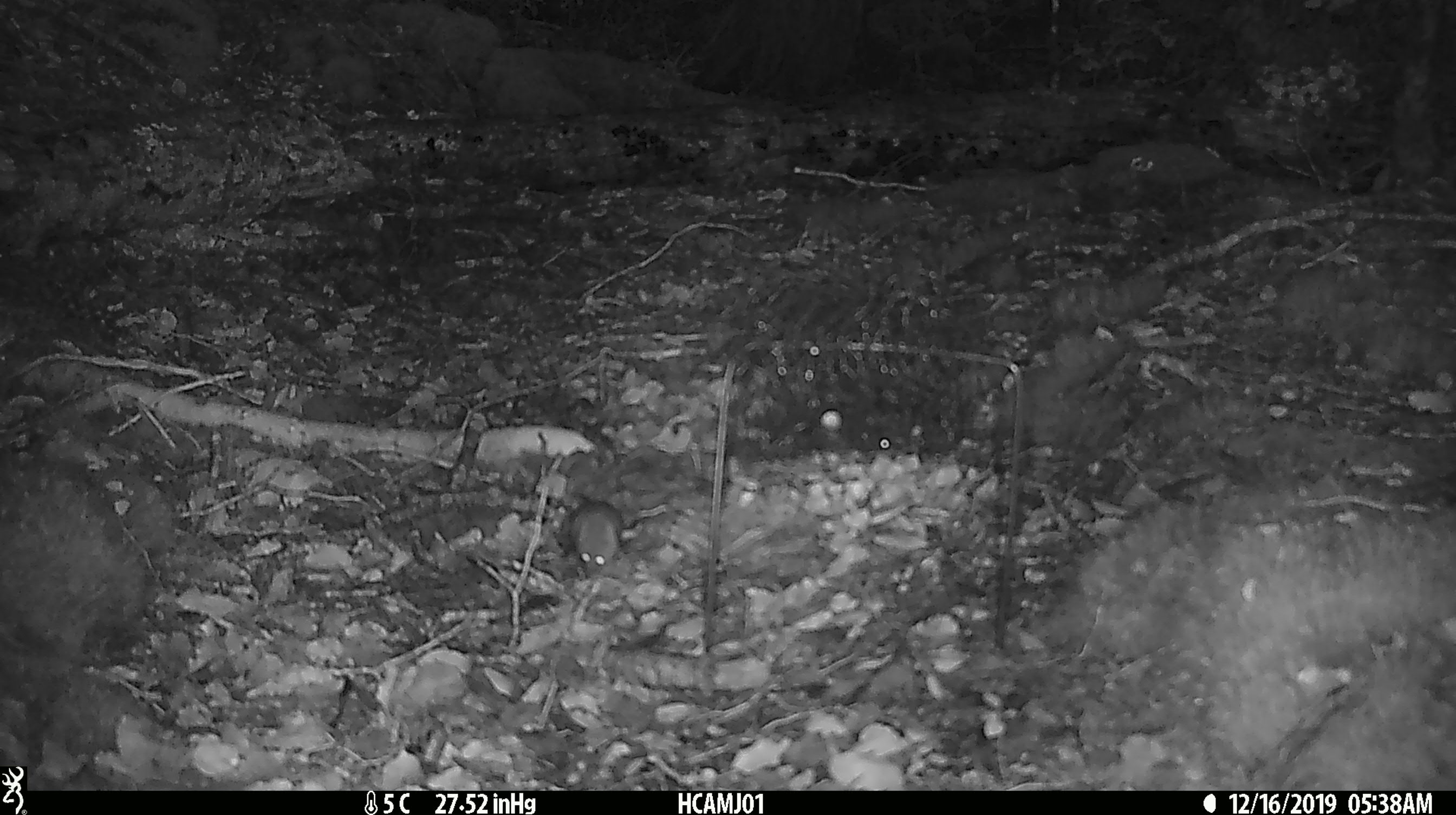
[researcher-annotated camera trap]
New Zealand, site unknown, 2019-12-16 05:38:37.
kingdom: Animalia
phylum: Chordata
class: Mammalia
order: Rodentia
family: Muridae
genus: Mus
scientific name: Mus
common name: mouse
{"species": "mouse (Mus)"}